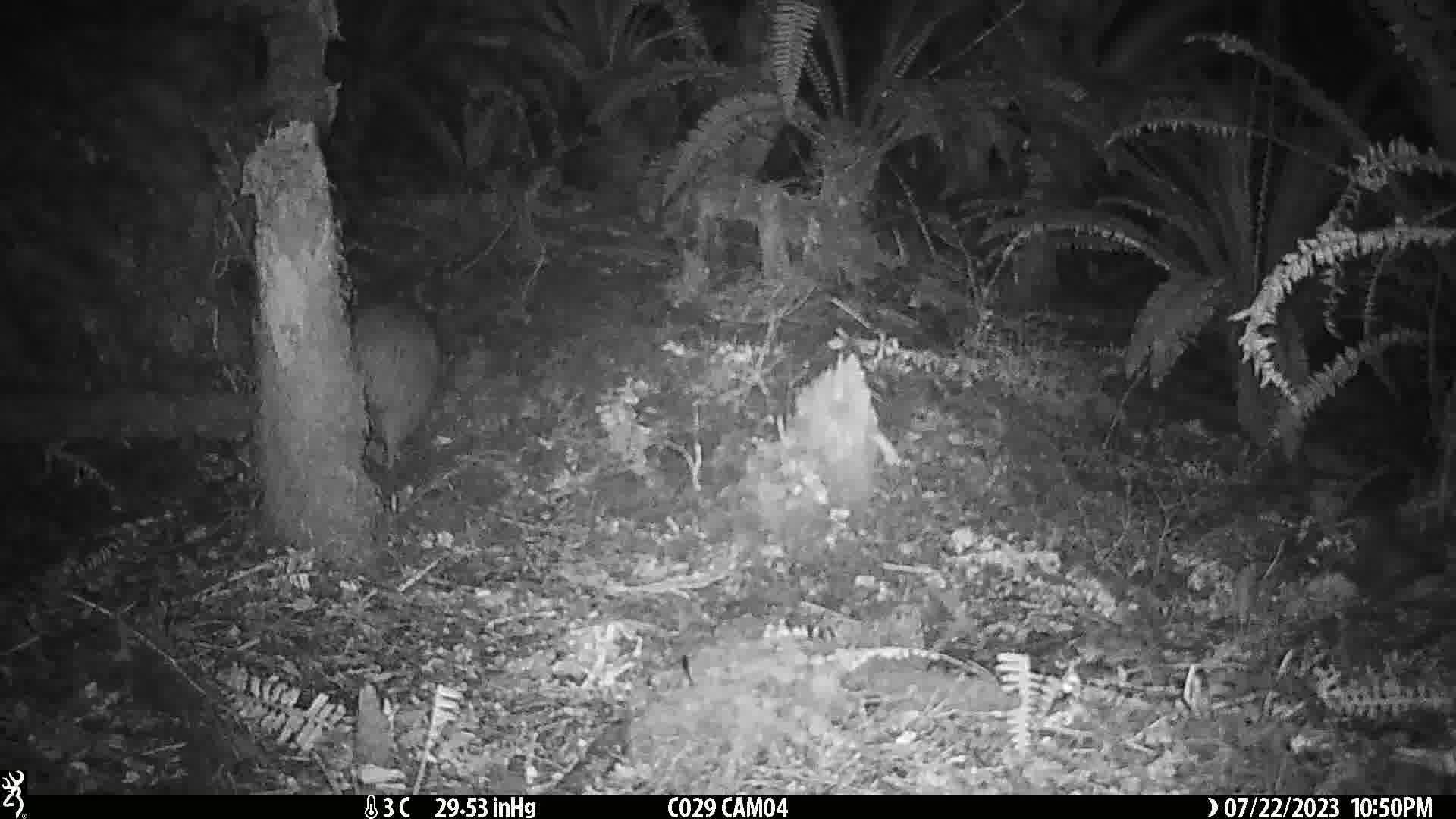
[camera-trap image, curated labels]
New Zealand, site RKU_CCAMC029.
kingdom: Animalia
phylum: Chordata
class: Aves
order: Apterygiformes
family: Apterygidae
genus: Apteryx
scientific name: Apteryx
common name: kiwi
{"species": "kiwi (Apteryx)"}